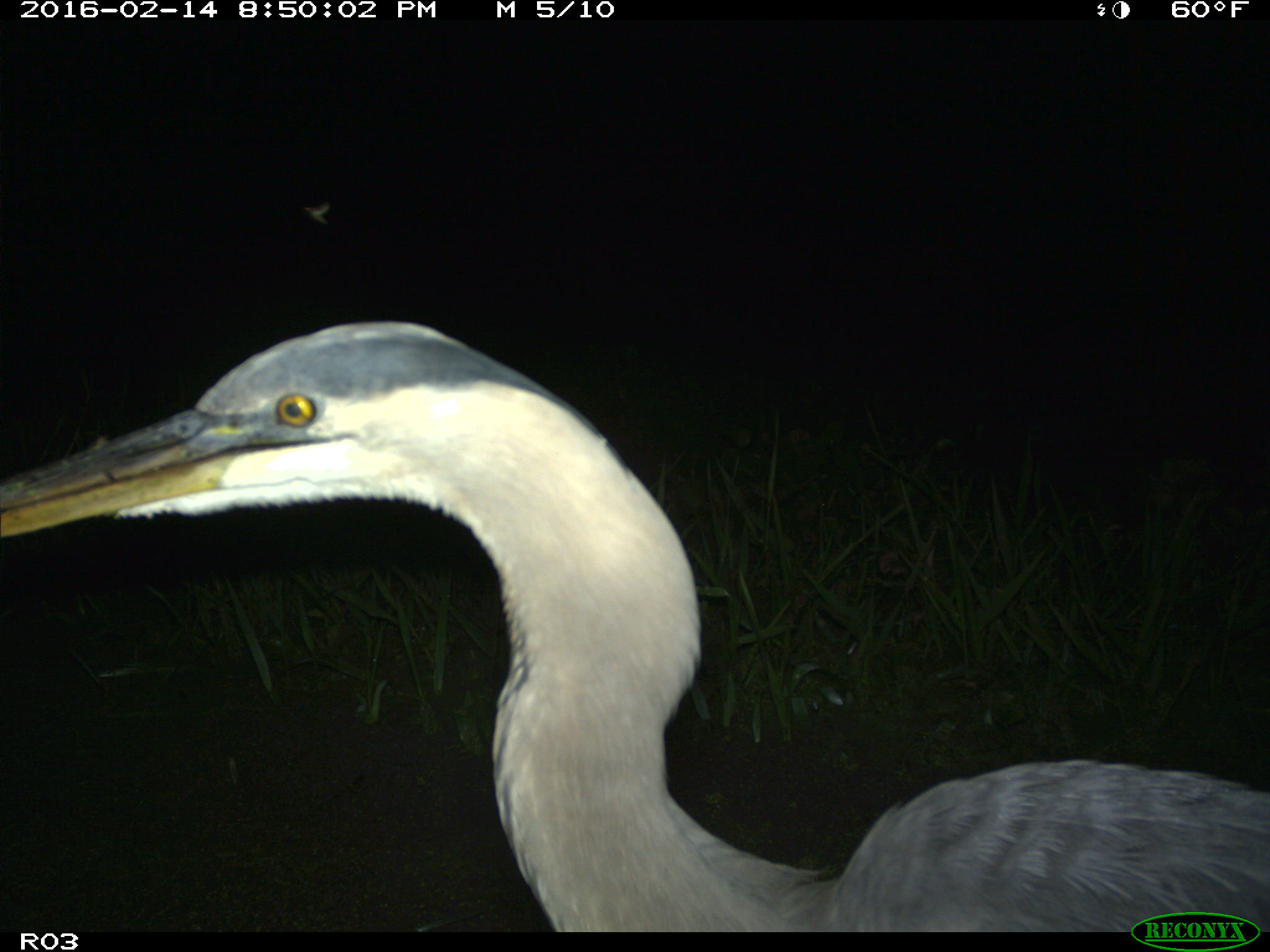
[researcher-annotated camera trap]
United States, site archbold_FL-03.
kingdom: Animalia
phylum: Chordata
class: Aves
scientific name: Aves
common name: birds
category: unidentified bird